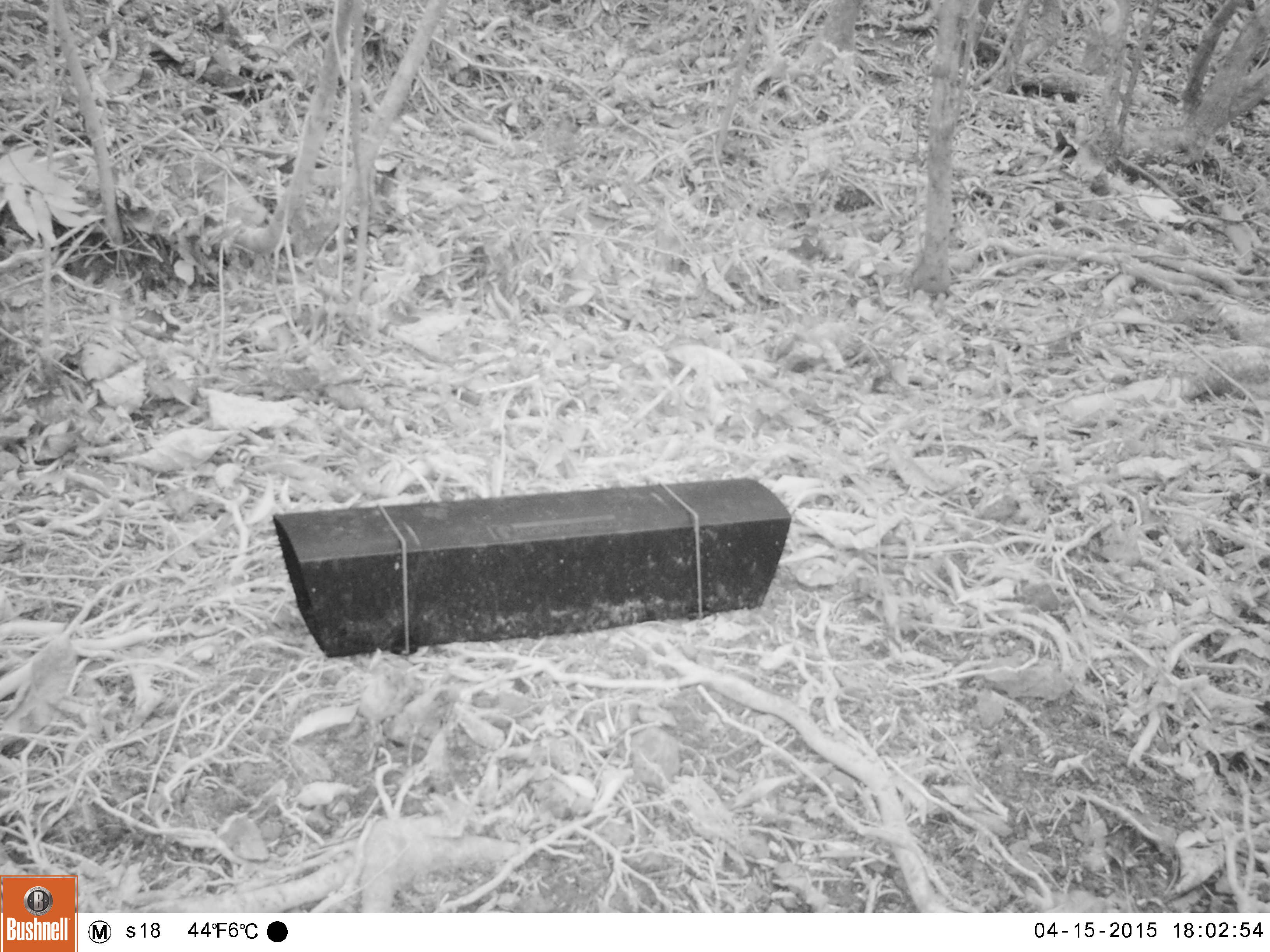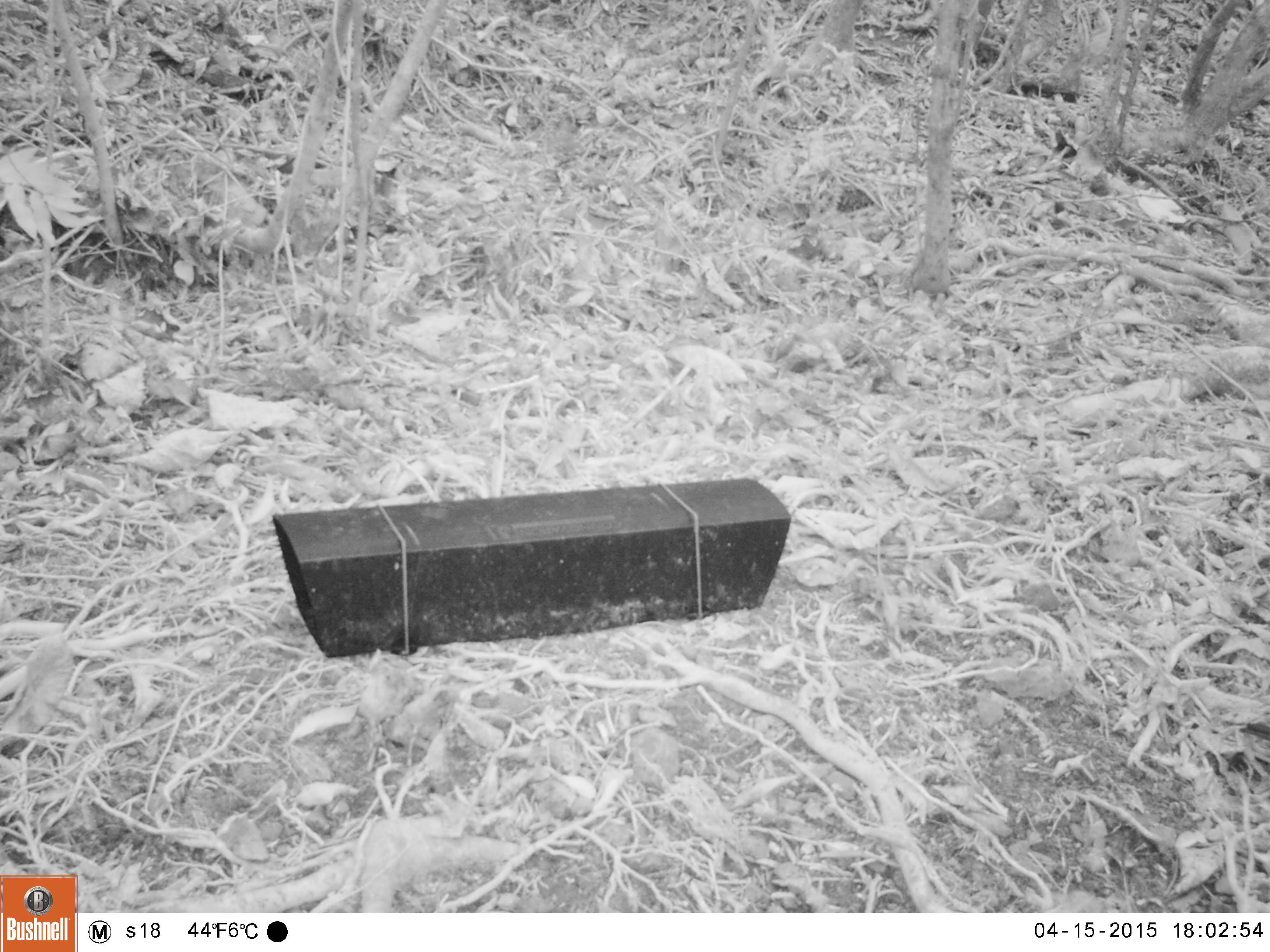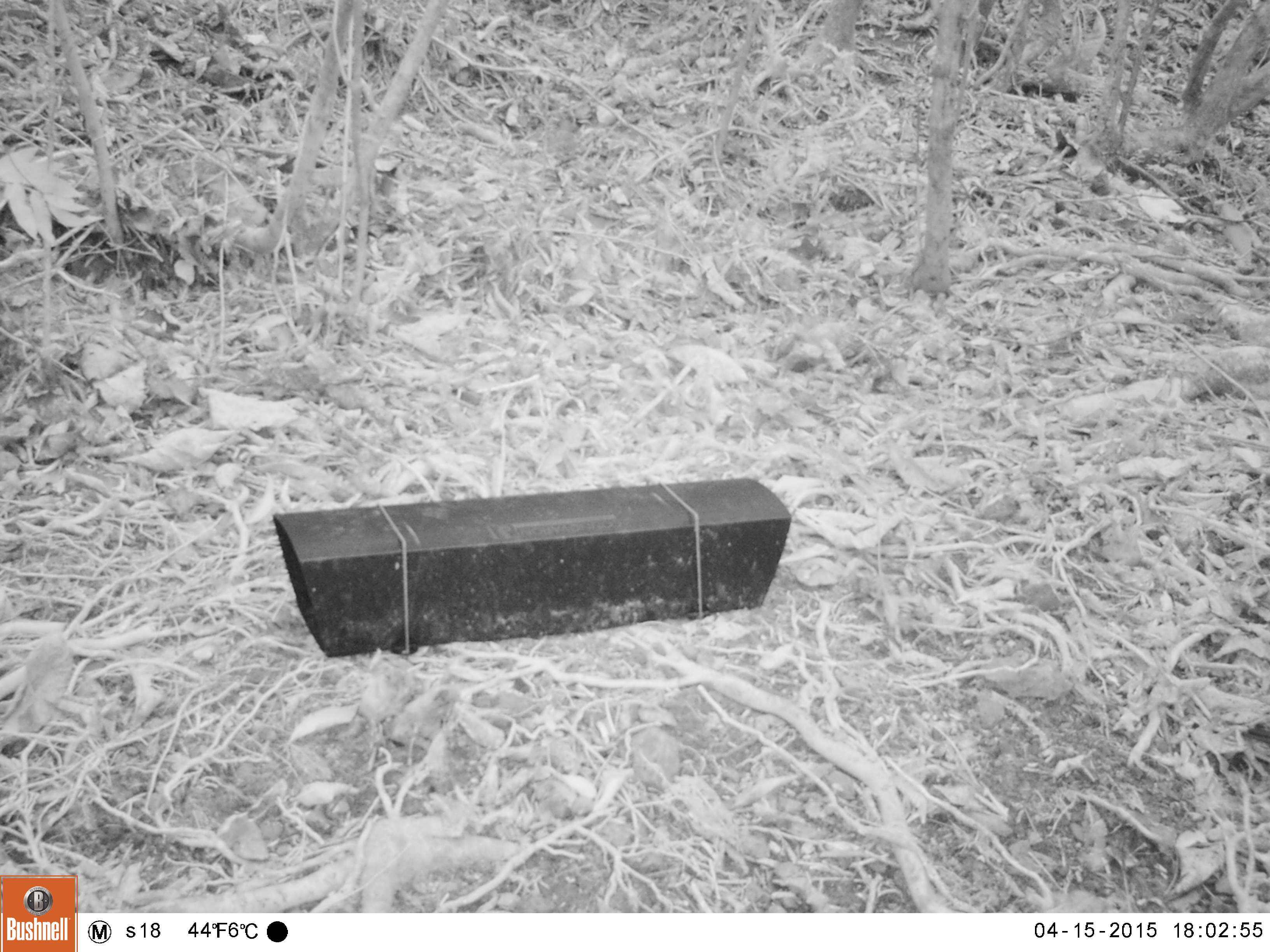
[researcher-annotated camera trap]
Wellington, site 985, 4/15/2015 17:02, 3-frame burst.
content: no animal present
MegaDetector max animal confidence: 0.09